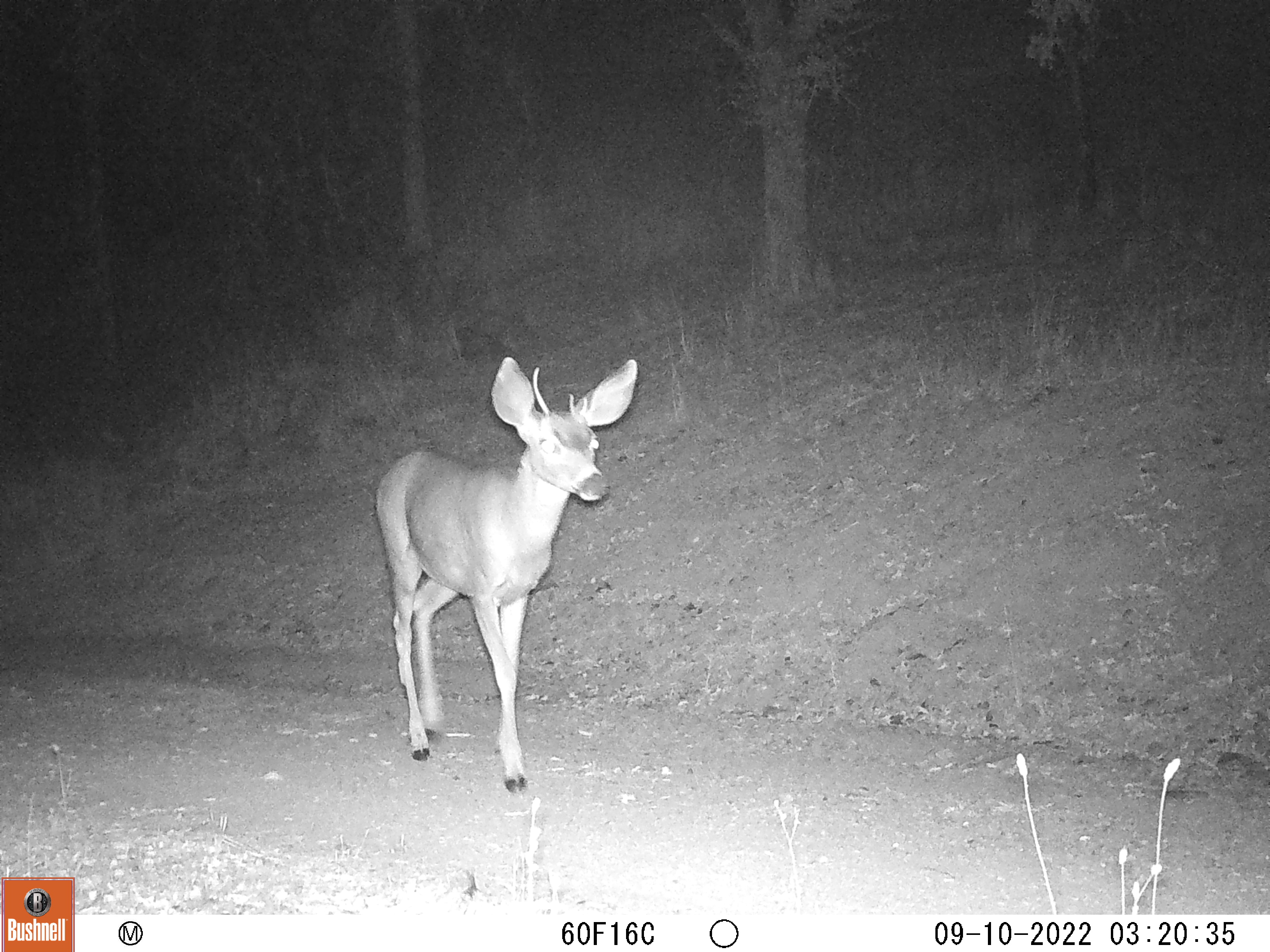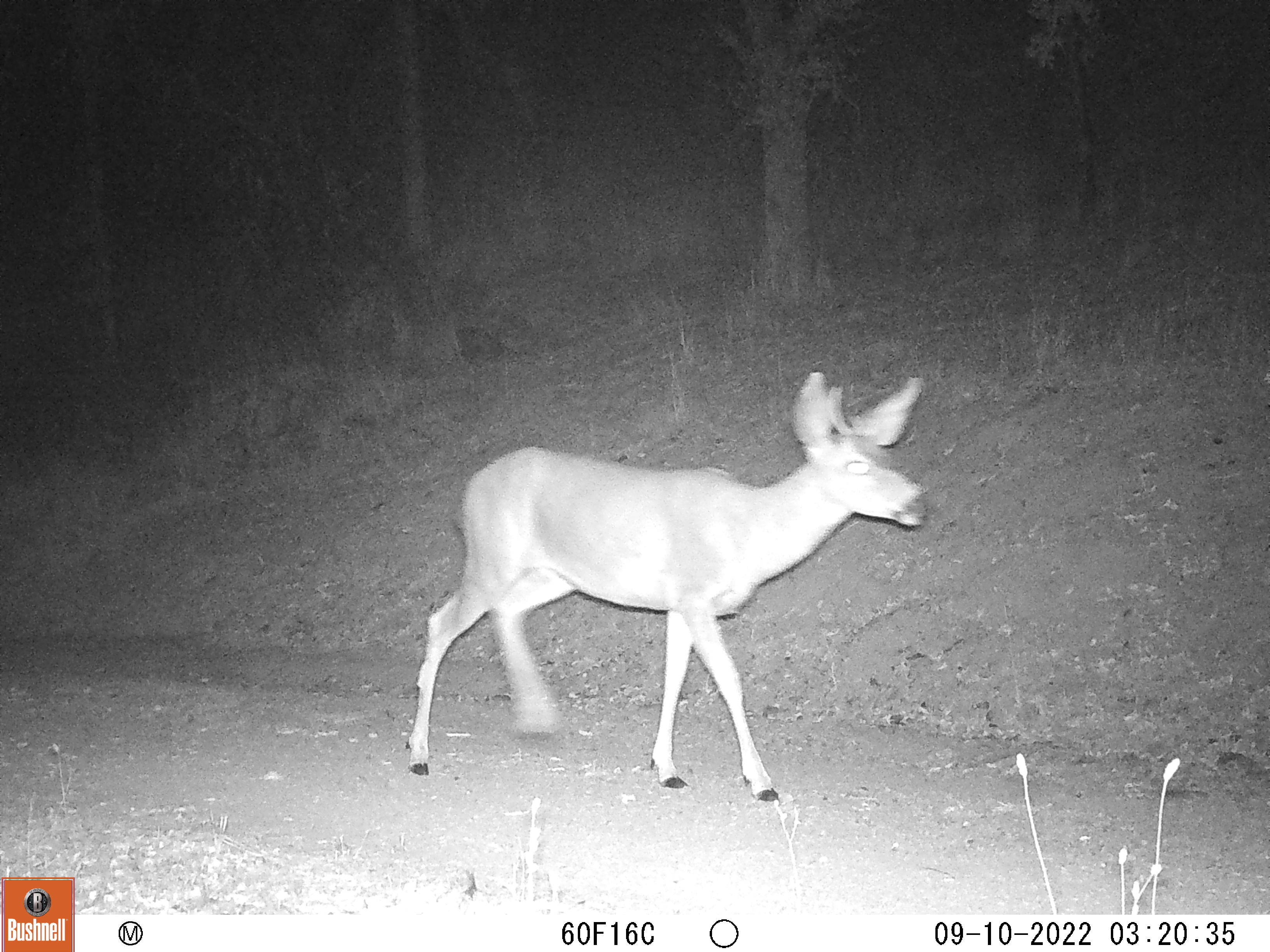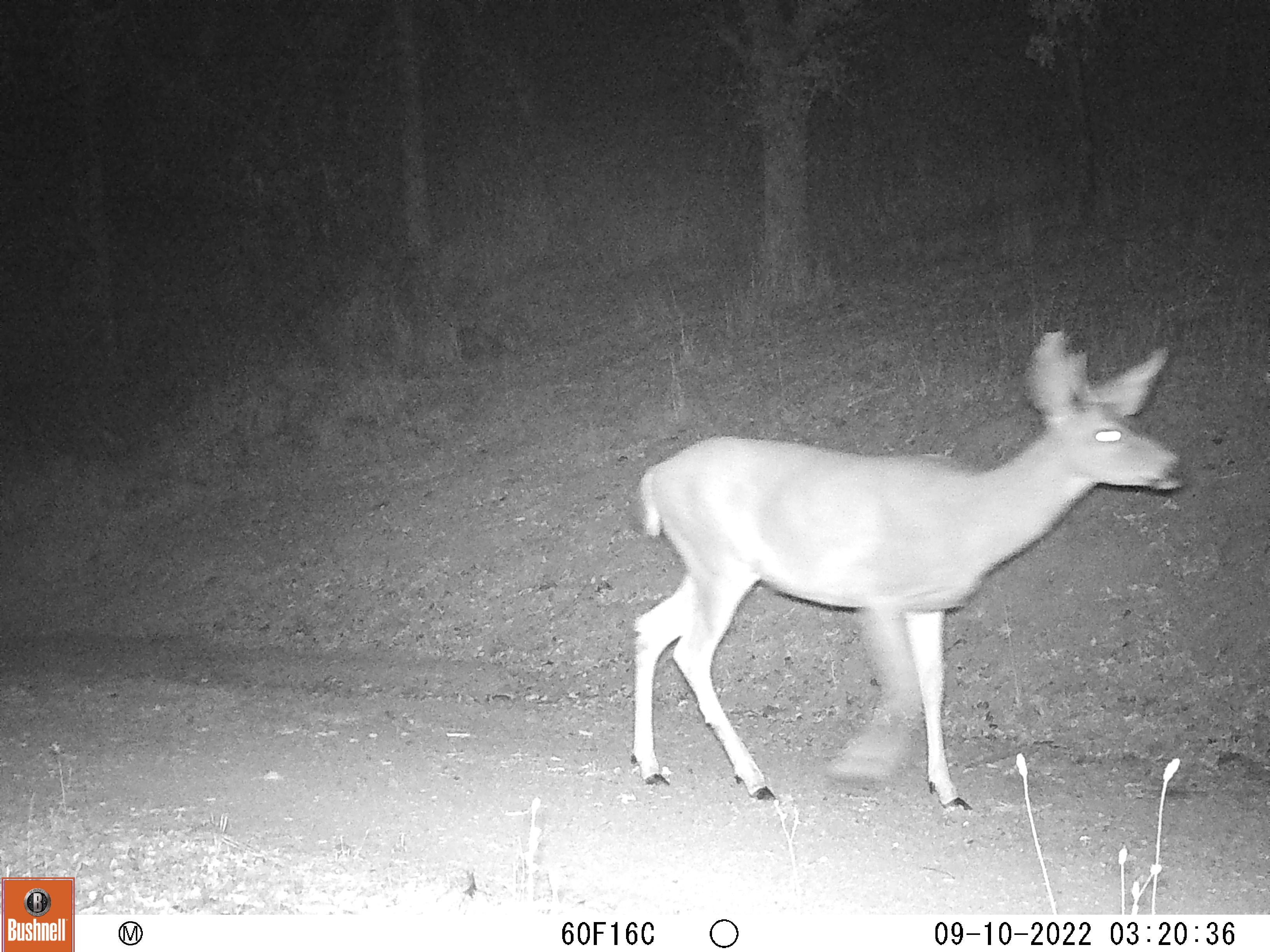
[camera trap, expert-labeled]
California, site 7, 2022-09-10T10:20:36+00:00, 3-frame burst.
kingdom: Animalia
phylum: Chordata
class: Mammalia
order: Artiodactyla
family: Cervidae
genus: Odocoileus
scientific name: Odocoileus hemionus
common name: mule deer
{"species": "mule deer (Odocoileus hemionus)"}